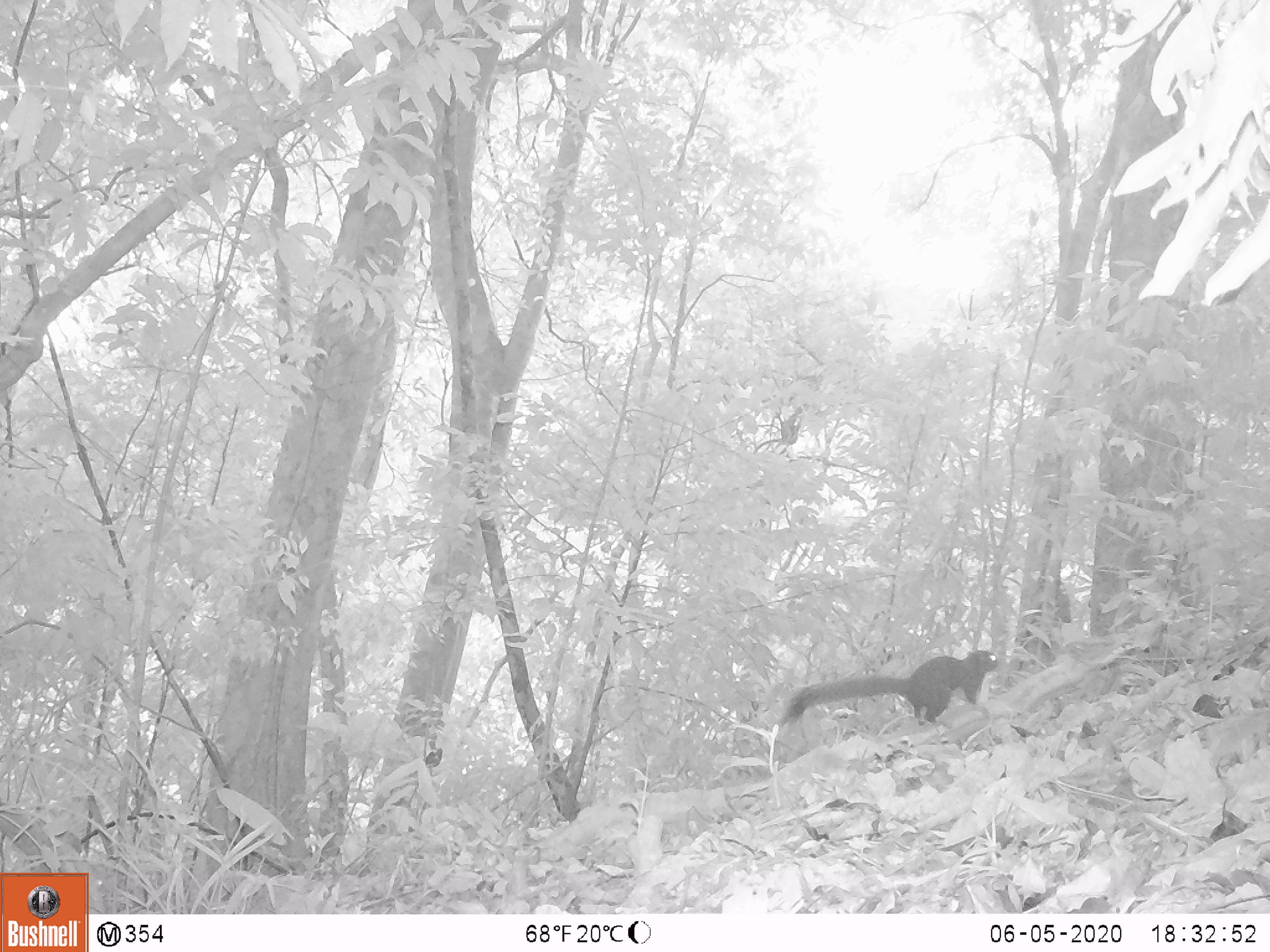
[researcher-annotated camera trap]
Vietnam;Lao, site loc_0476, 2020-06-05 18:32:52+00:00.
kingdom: Animalia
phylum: Chordata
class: Mammalia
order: Rodentia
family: Sciuridae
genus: Callosciurus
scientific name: Callosciurus erythraeus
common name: pallas's squirrel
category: pallass squirrel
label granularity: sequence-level